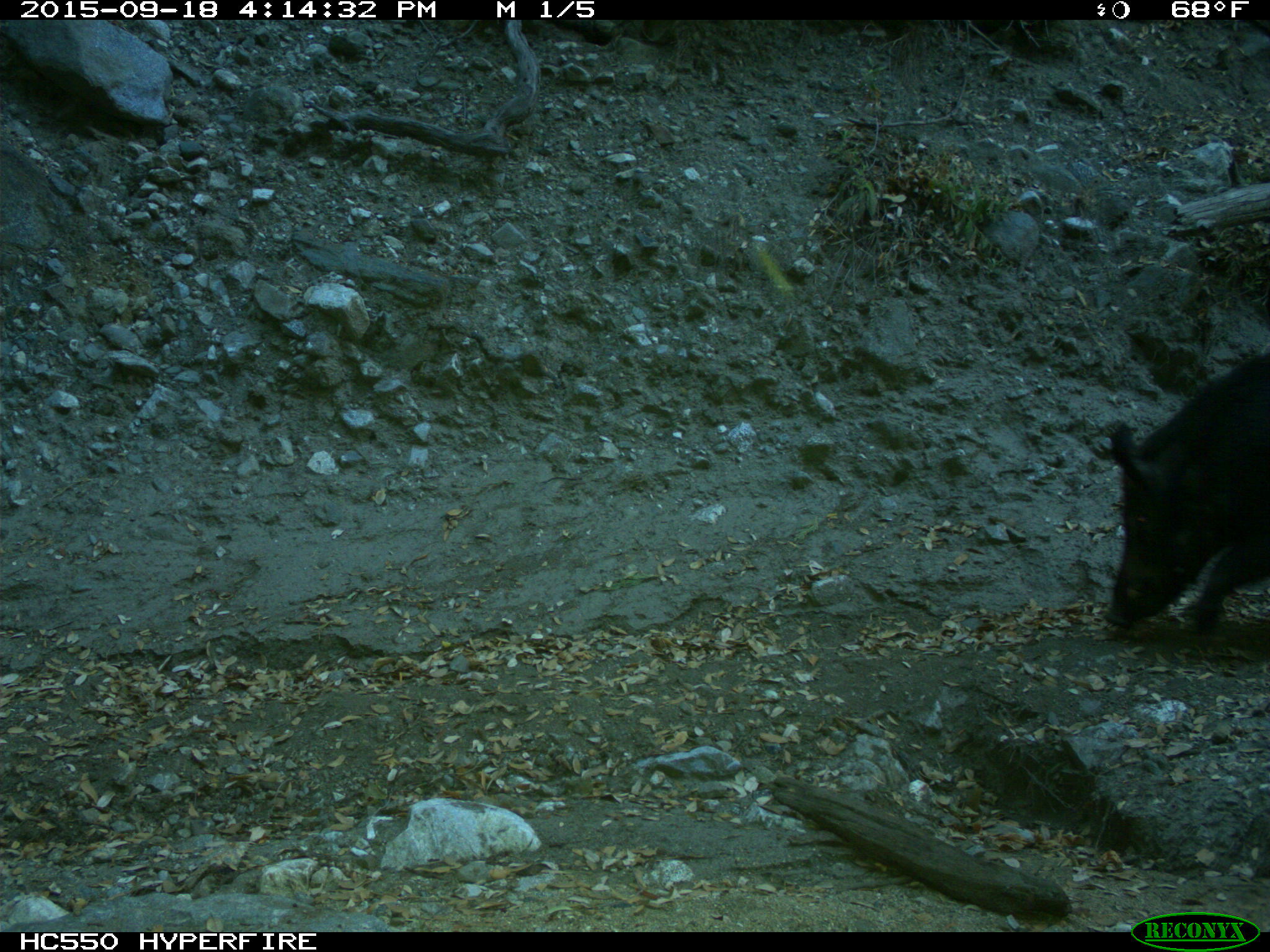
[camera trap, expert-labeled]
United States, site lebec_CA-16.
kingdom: Animalia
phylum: Chordata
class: Mammalia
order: Artiodactyla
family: Suidae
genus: Sus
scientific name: Sus scrofa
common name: wild boar